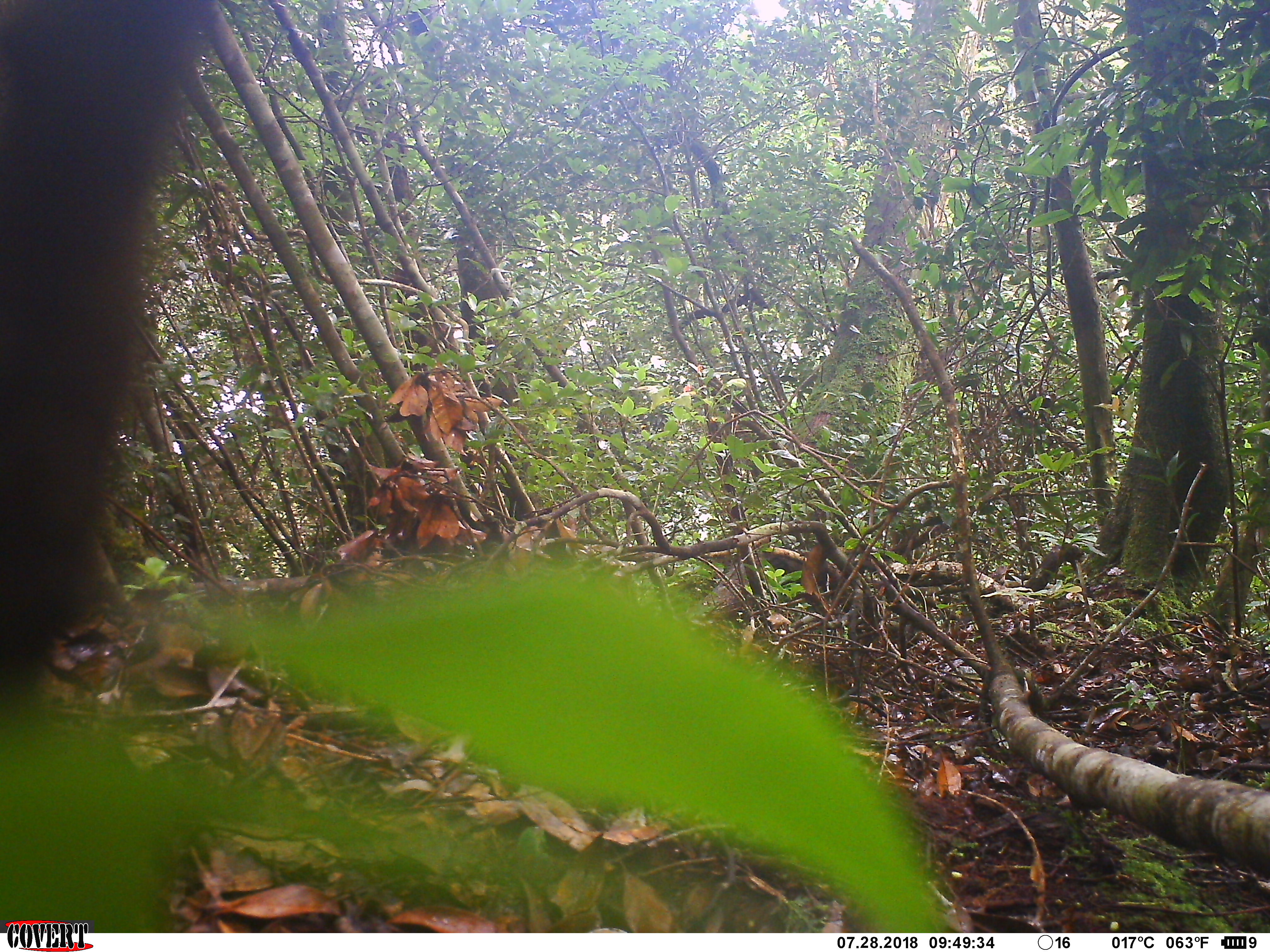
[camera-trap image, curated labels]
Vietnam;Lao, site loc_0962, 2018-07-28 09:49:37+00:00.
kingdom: Animalia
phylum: Chordata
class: Mammalia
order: Rodentia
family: Sciuridae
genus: Dremomys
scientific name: Dremomys rufigenis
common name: red-cheeked squirrel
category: red cheeked squirrel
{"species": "red cheeked squirrel (red-cheeked squirrel) (Dremomys rufigenis)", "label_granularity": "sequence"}